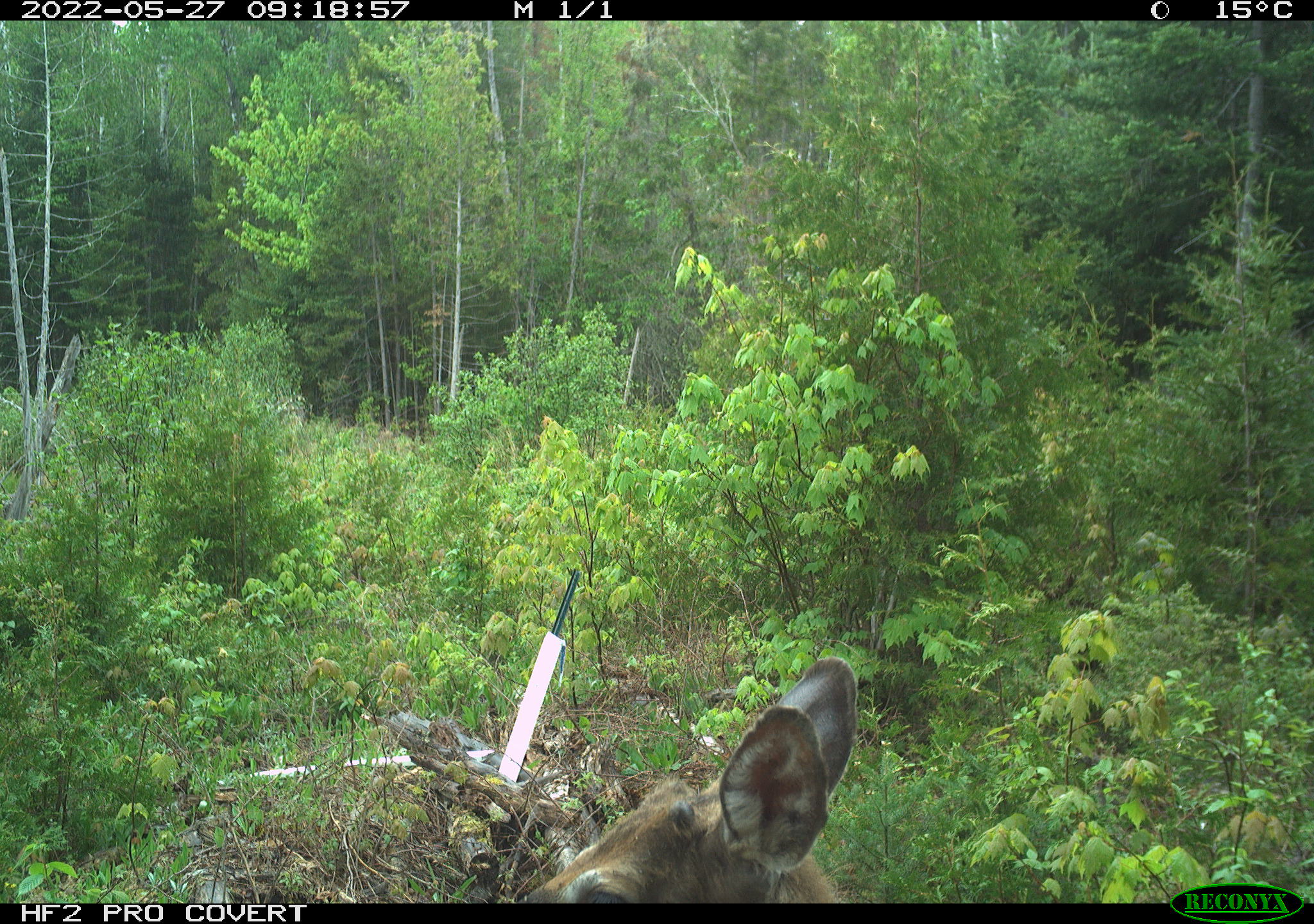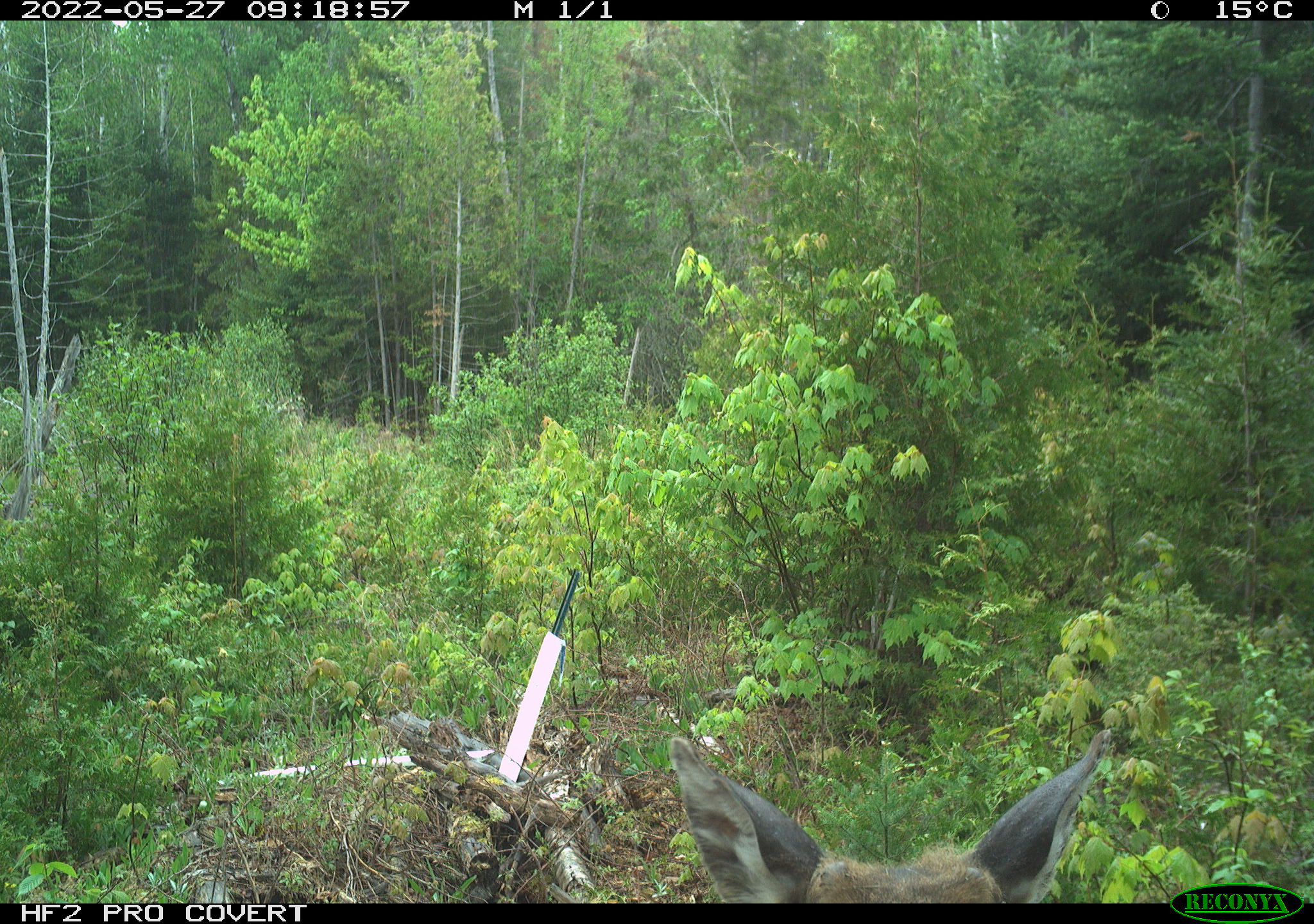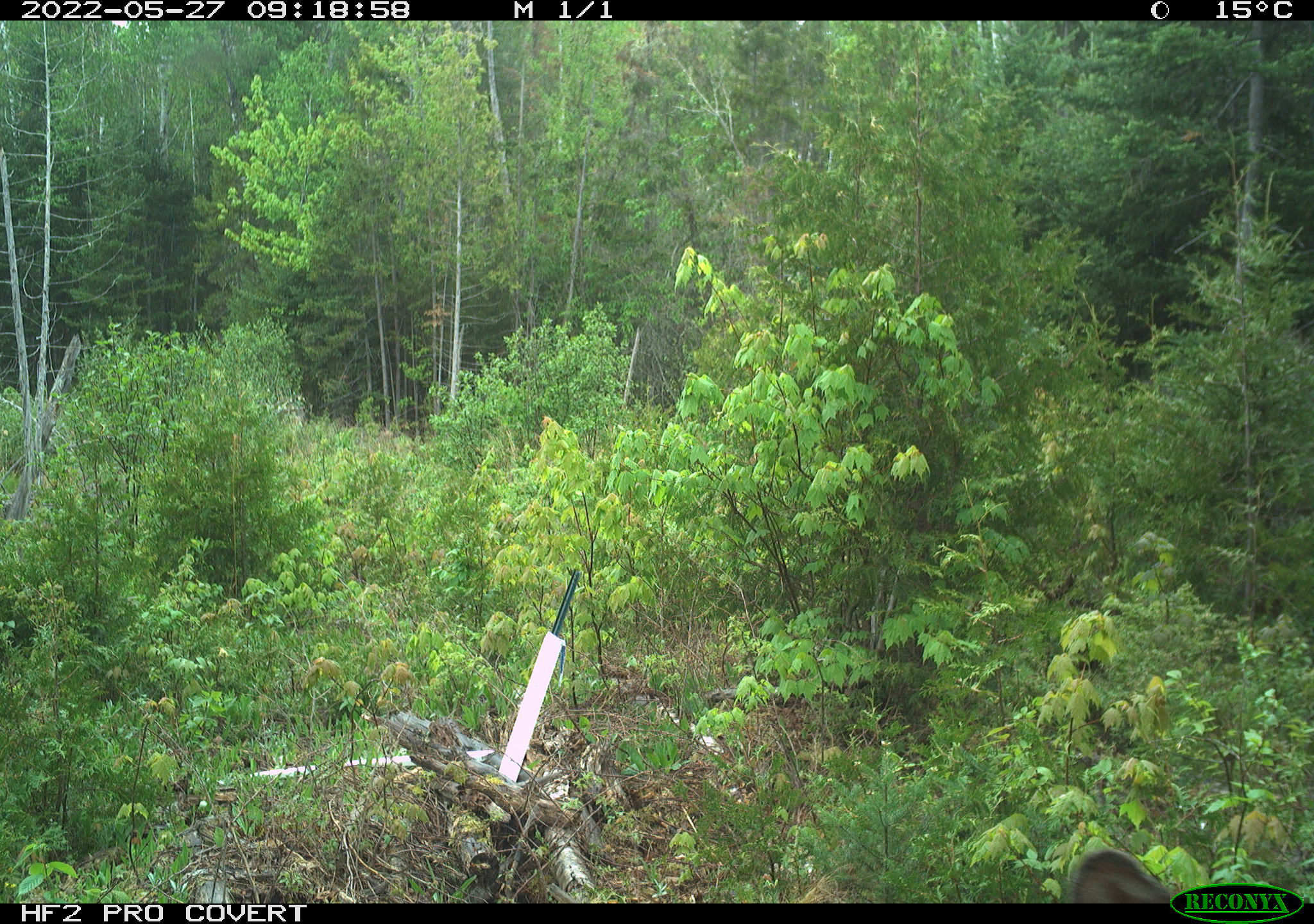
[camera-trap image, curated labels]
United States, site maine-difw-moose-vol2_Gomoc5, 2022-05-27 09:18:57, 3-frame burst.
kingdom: Animalia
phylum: Chordata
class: Mammalia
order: Artiodactyla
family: Cervidae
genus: Odocoileus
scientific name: Odocoileus virginianus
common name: white-tailed deer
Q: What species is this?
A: White-tailed deer (Odocoileus virginianus).